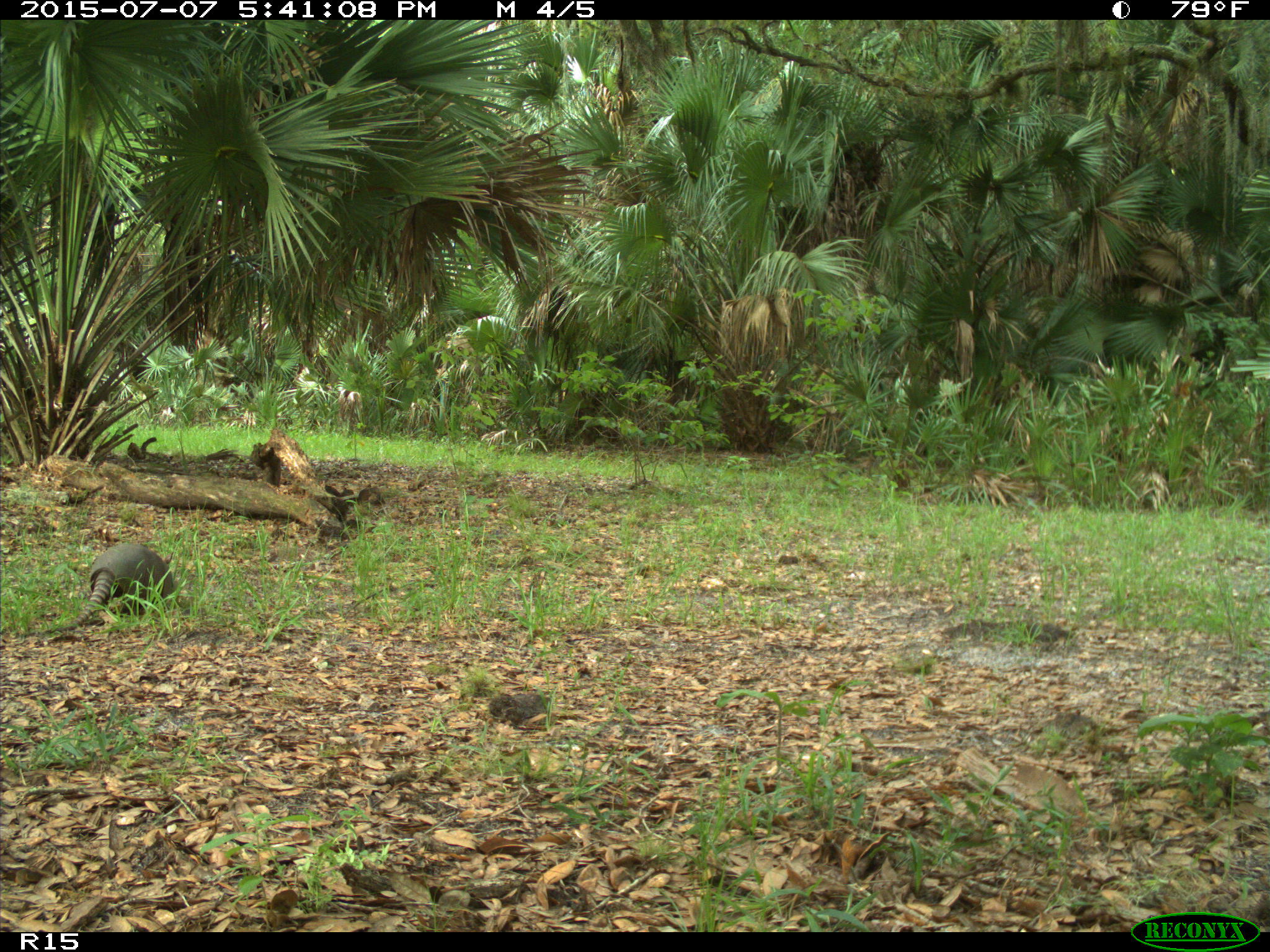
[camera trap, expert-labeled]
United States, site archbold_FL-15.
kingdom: Animalia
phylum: Chordata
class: Mammalia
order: Cingulata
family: Dasypodidae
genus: Dasypus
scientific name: Dasypus novemcinctus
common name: nine-banded armadillo